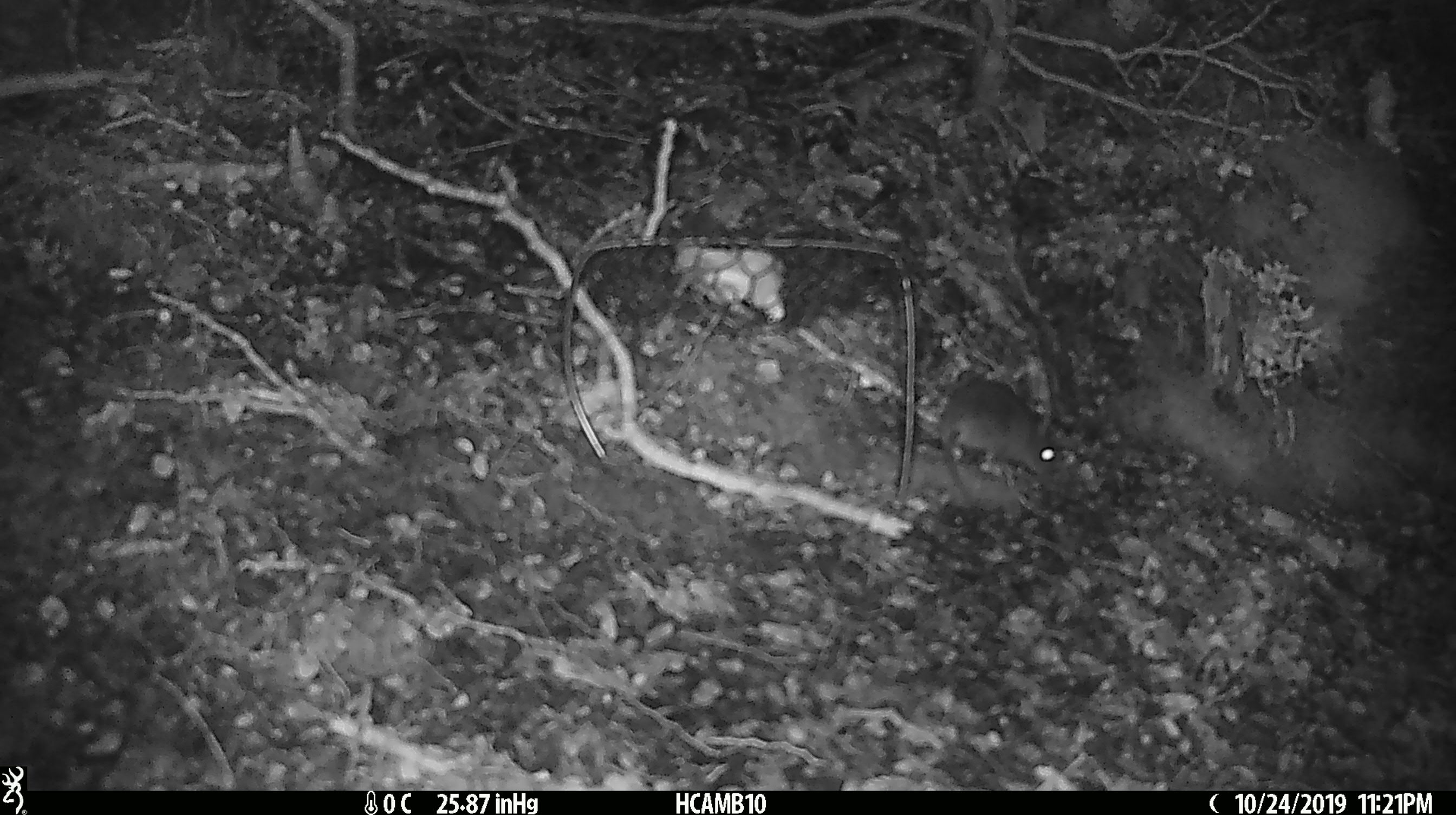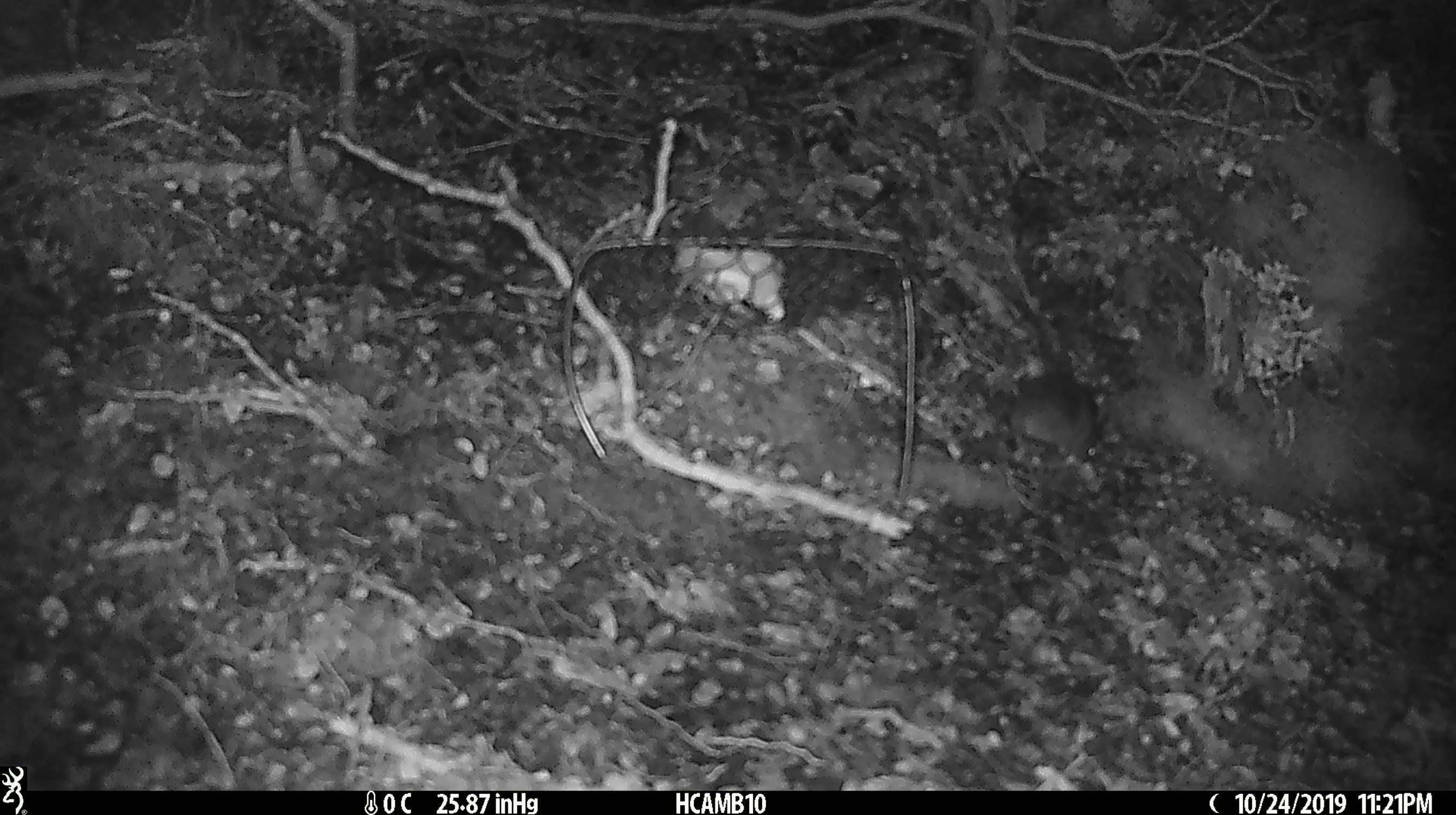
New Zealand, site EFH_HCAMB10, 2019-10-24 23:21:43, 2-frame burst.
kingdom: Animalia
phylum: Chordata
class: Mammalia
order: Rodentia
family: Muridae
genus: Mus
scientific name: Mus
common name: mouse